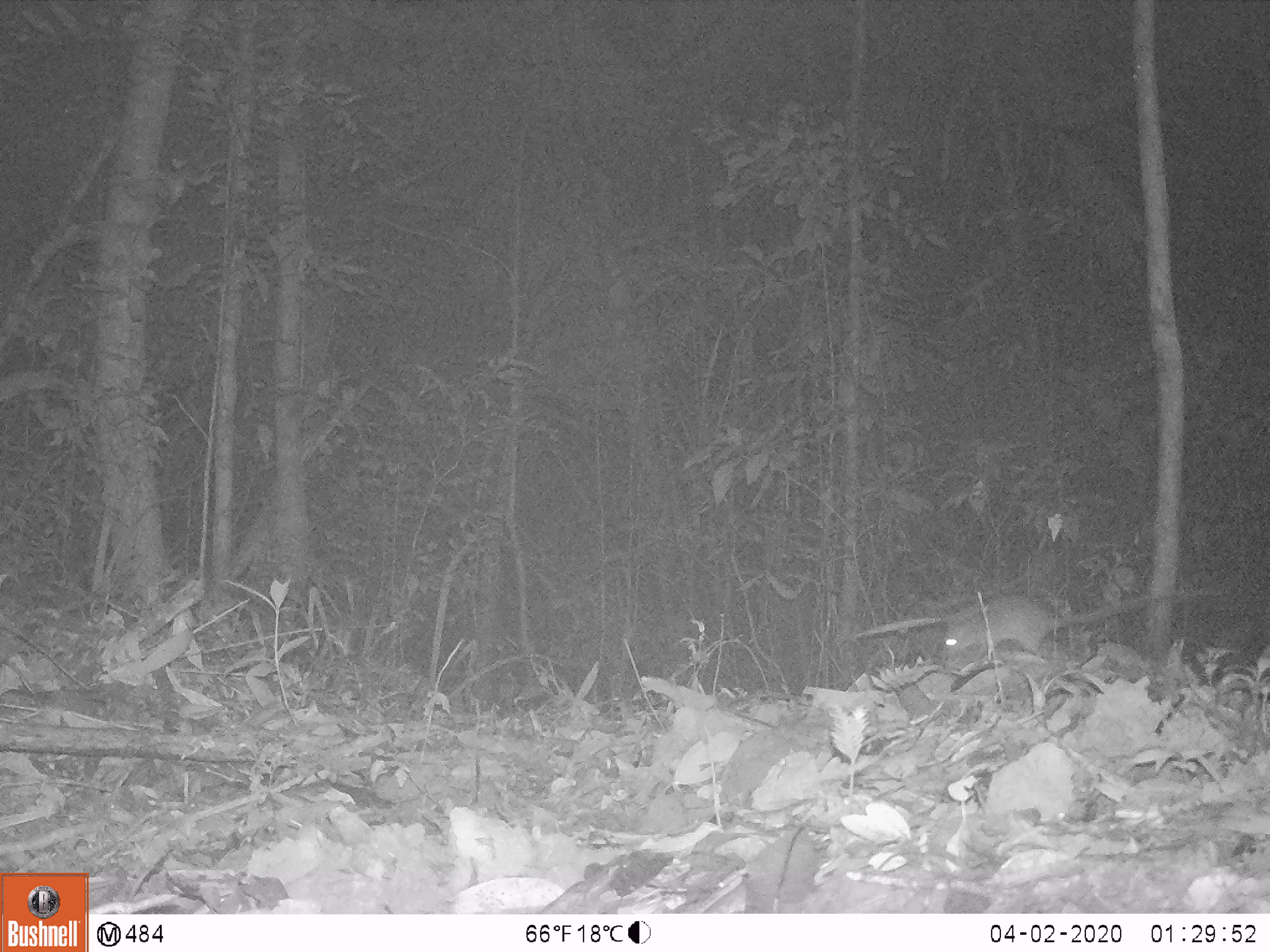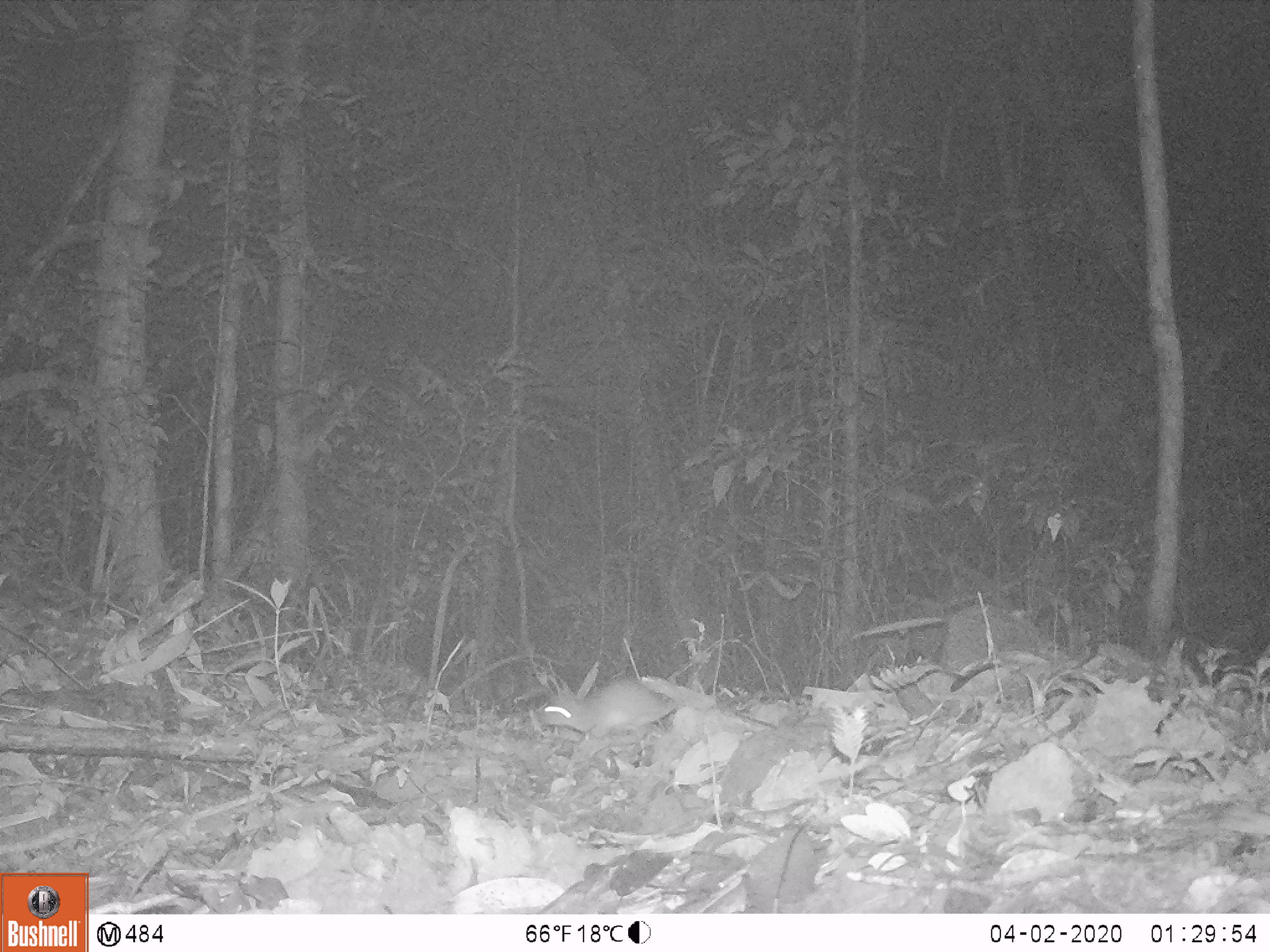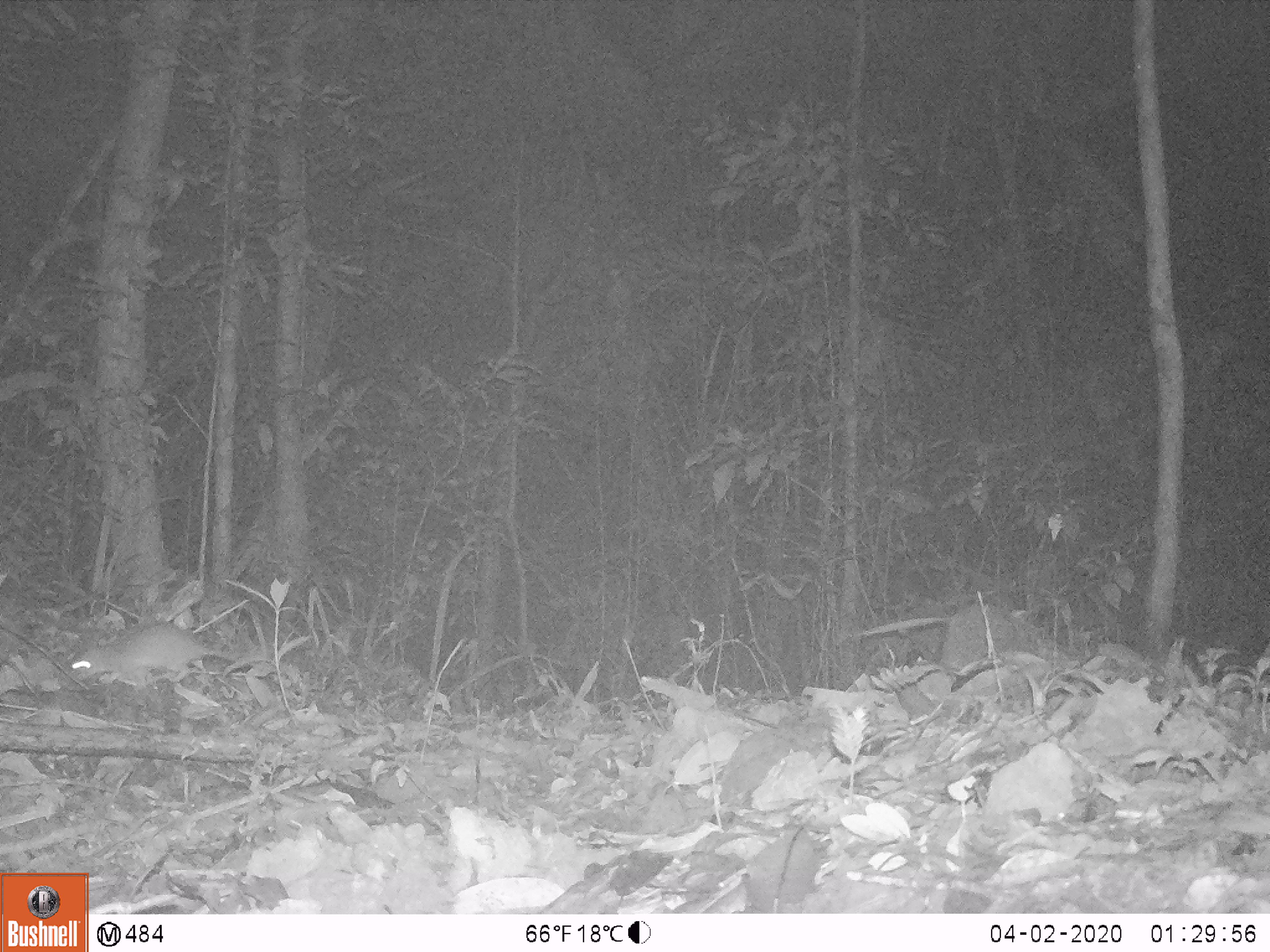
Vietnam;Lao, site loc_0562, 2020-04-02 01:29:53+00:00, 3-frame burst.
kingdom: Animalia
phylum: Chordata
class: Mammalia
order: Rodentia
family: Muridae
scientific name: Muridae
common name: old-world mice and rats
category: unidentified murid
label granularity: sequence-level